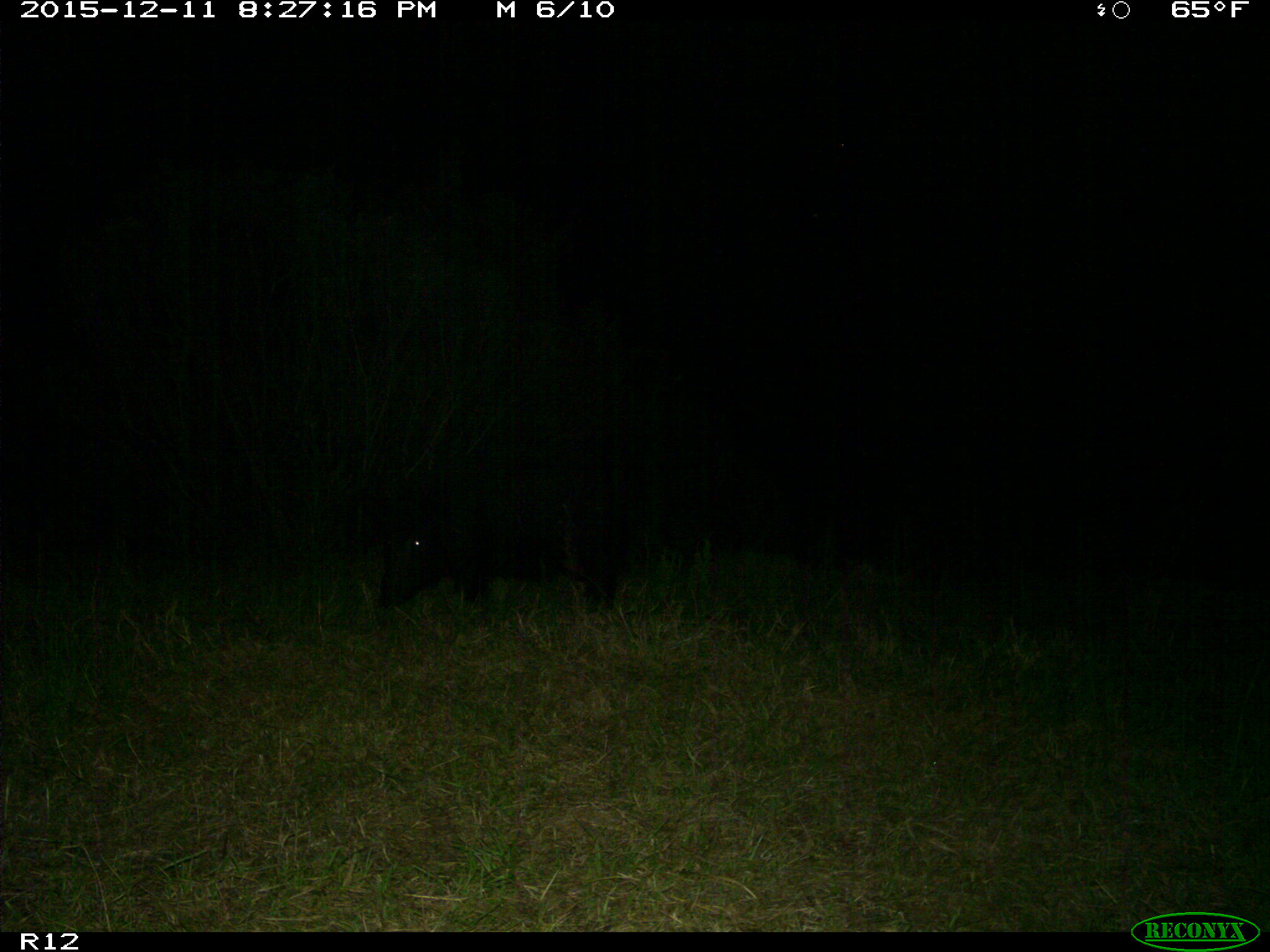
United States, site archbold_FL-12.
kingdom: Animalia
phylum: Chordata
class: Mammalia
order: Artiodactyla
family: Suidae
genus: Sus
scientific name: Sus scrofa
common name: wild boar